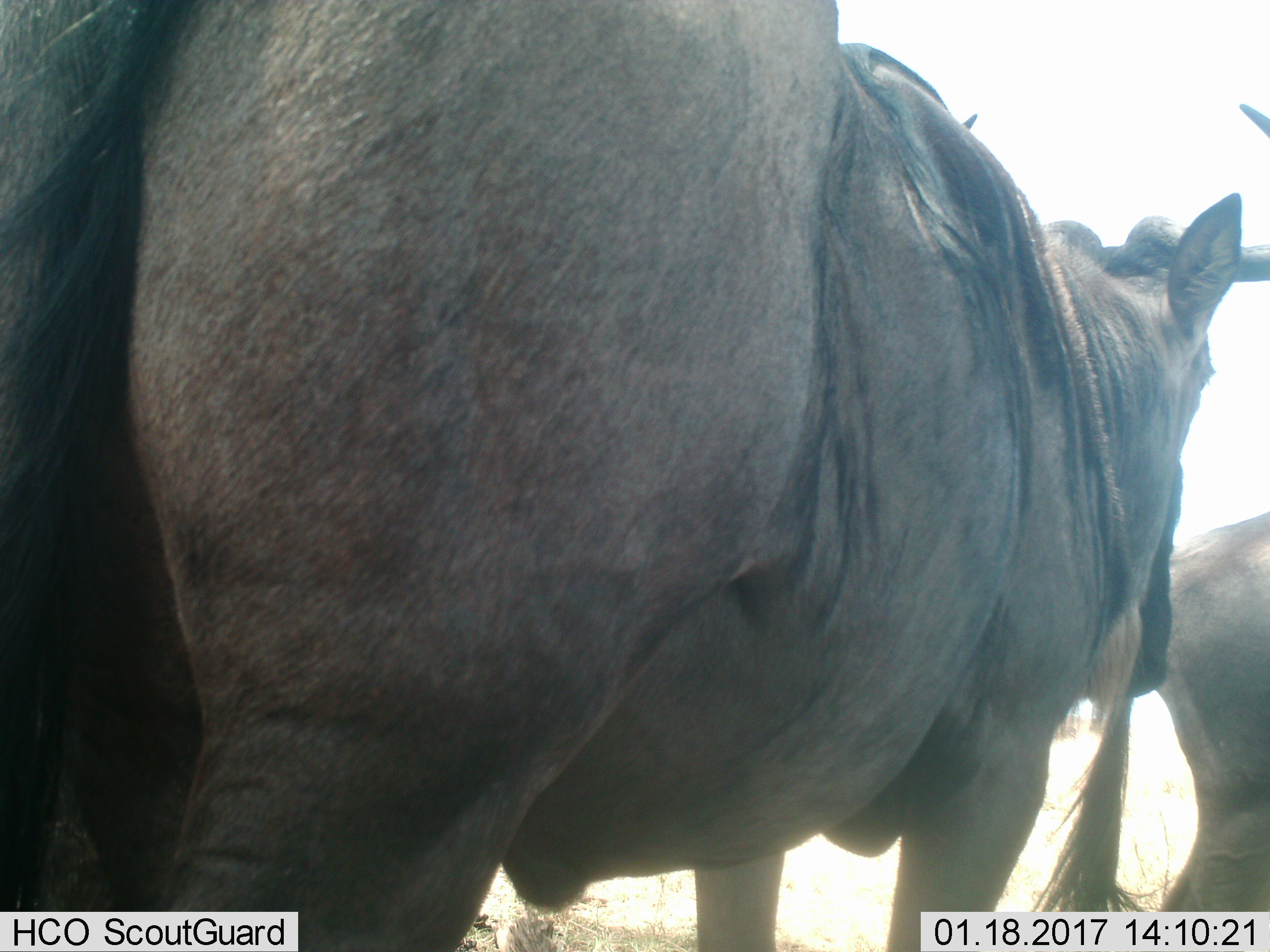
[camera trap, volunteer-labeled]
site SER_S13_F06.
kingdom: Animalia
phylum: Chordata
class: Mammalia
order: Artiodactyla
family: Bovidae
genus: Connochaetes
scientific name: Connochaetes taurinus taurinus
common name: blue wildebeest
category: wildebeestblue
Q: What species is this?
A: Wildebeestblue (blue wildebeest) (Connochaetes taurinus taurinus).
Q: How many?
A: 2.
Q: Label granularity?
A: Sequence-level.